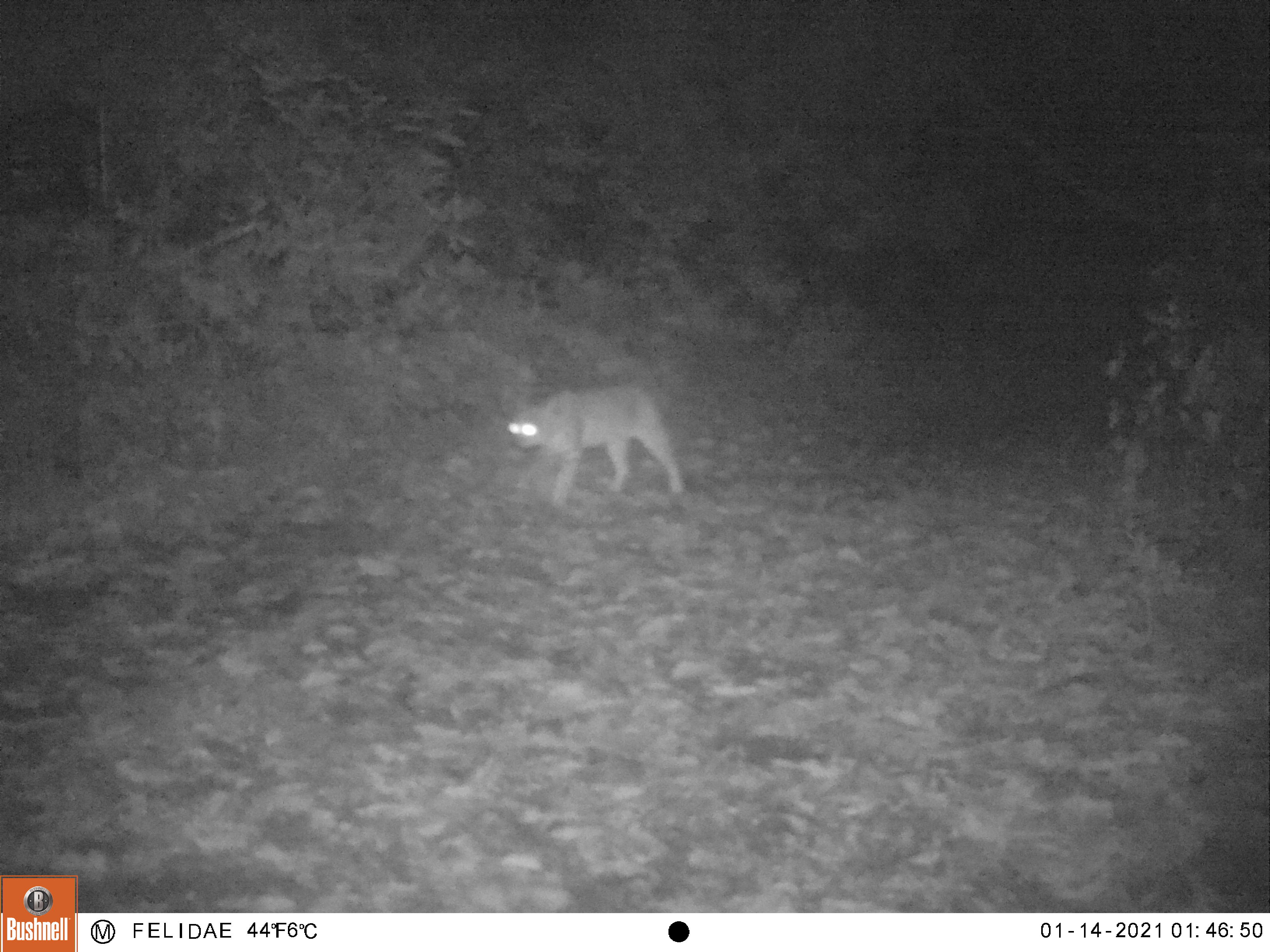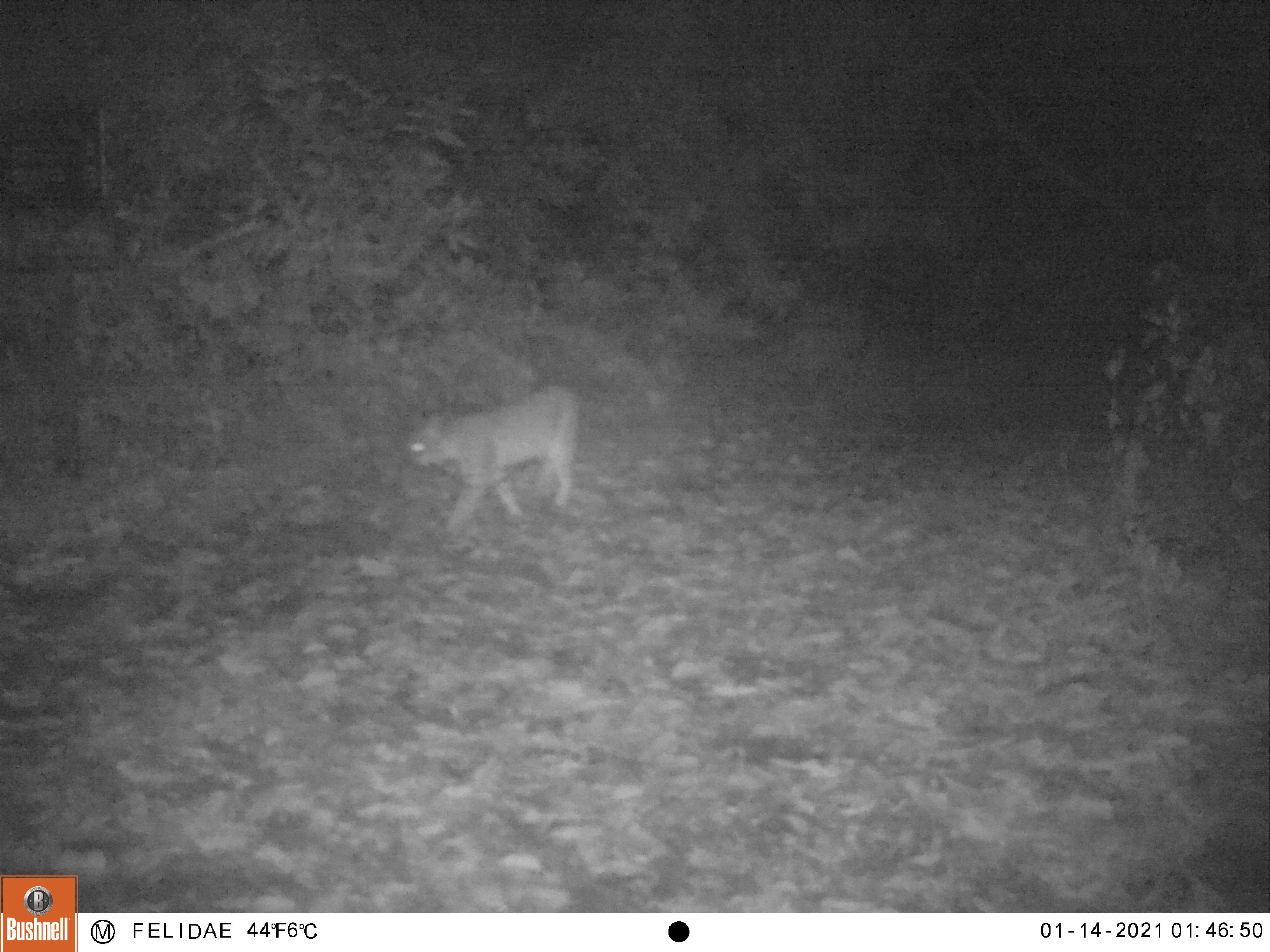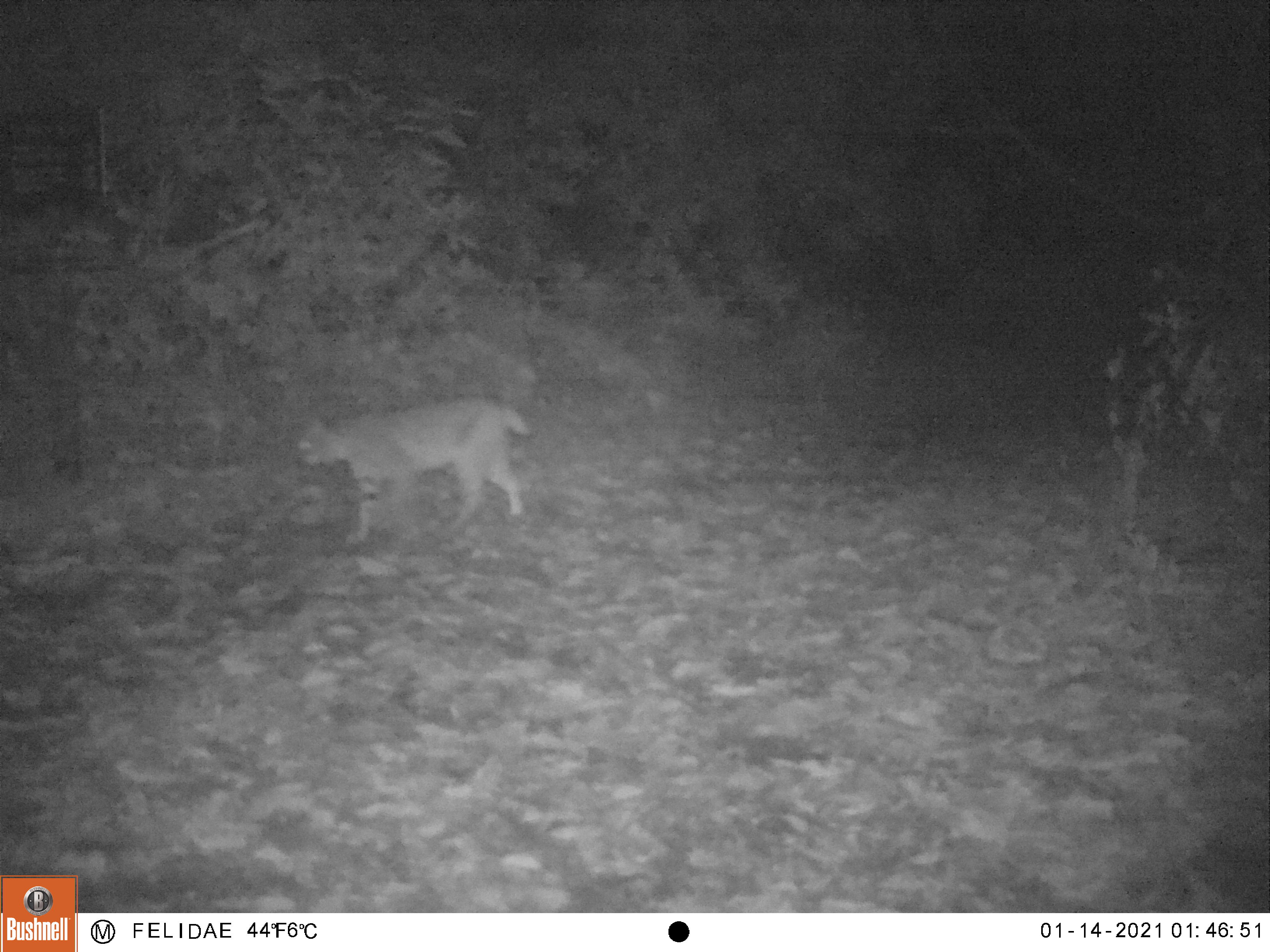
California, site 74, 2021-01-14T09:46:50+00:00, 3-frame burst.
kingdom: Animalia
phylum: Chordata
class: Mammalia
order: Carnivora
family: Felidae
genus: Lynx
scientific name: Lynx rufus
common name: bobcat